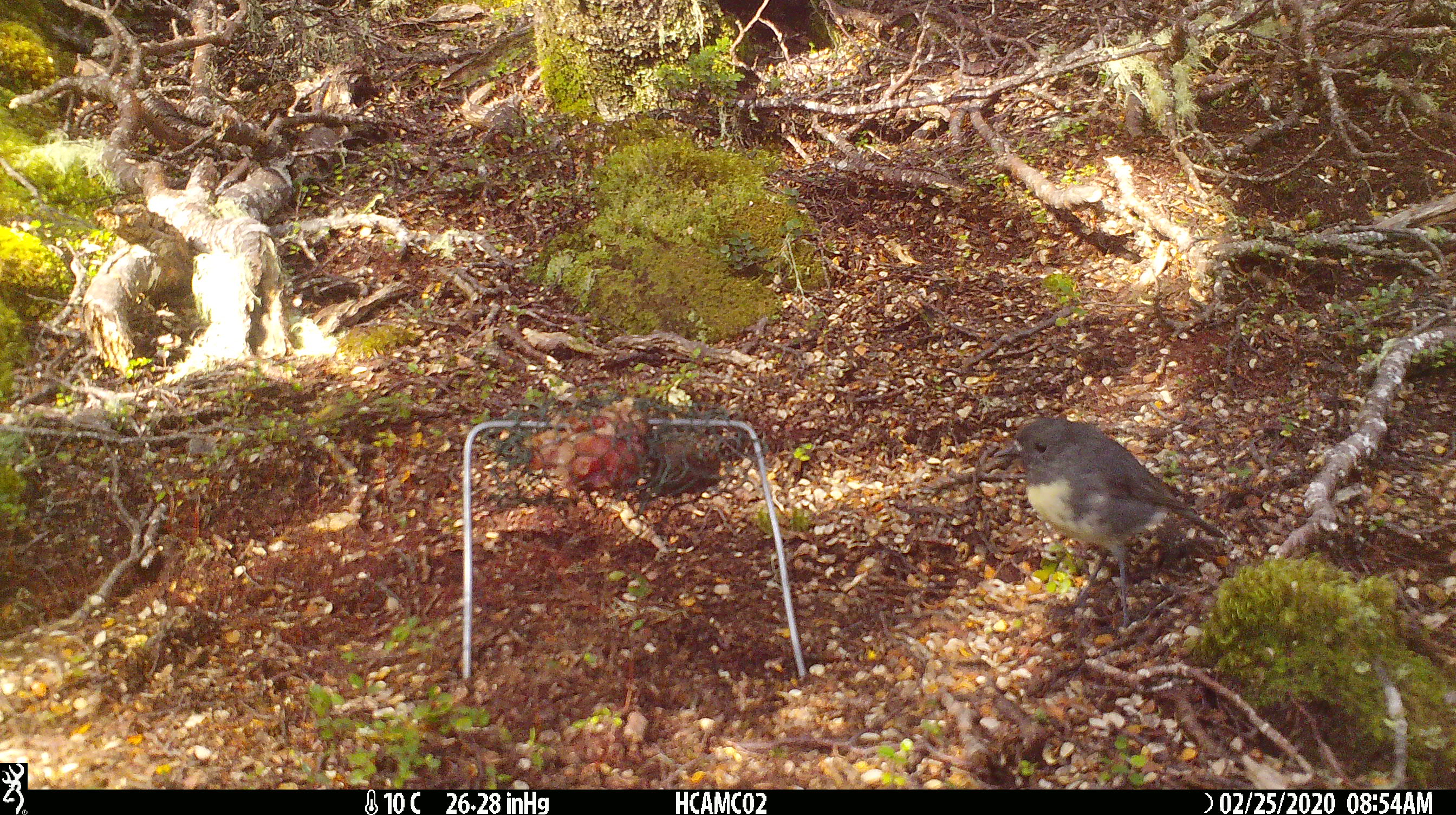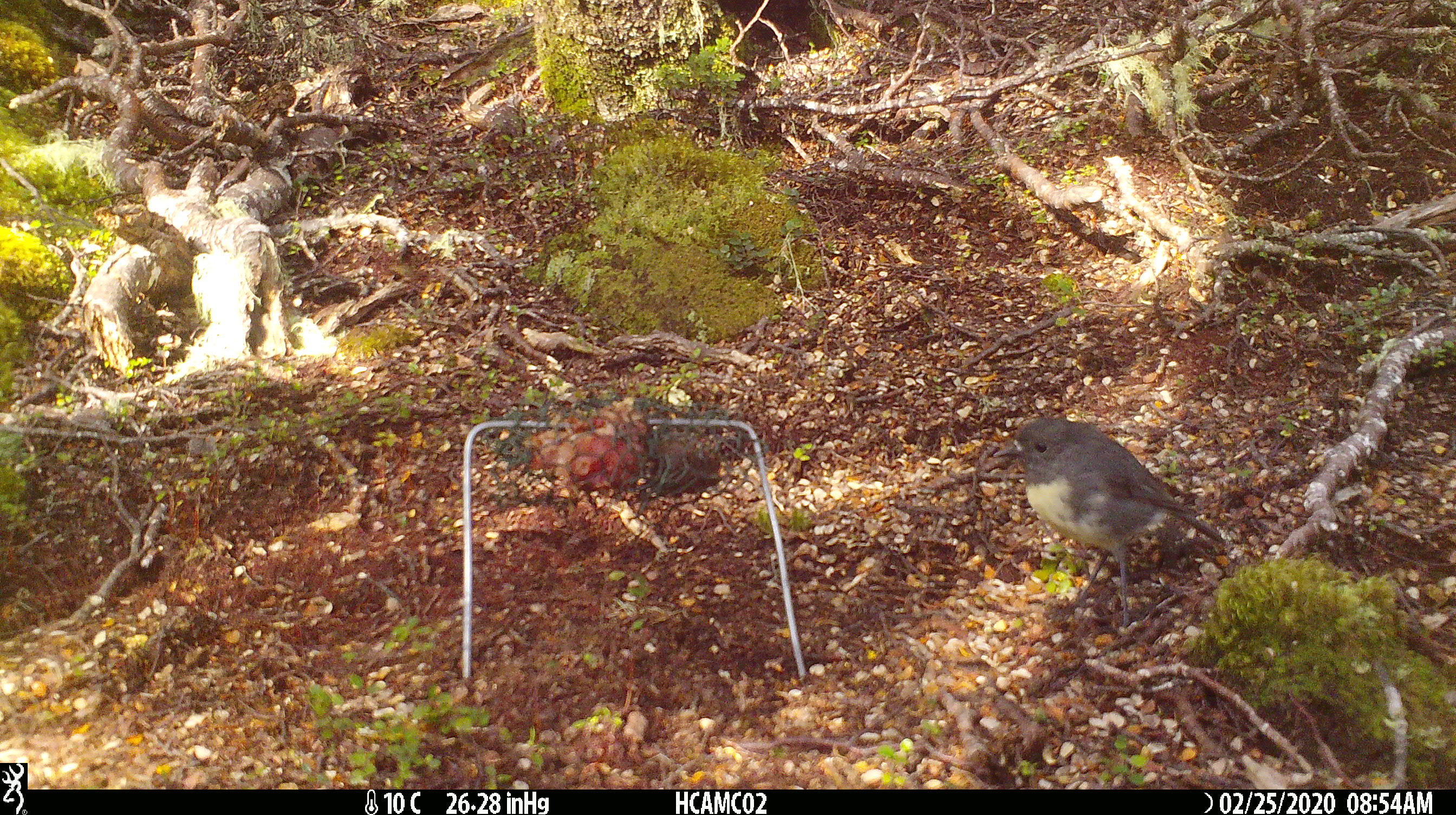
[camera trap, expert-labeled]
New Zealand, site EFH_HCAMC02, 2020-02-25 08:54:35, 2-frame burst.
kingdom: Animalia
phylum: Chordata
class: Aves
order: Passeriformes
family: Petroicidae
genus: Petroica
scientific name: Petroica australis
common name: new zealand robin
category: robin